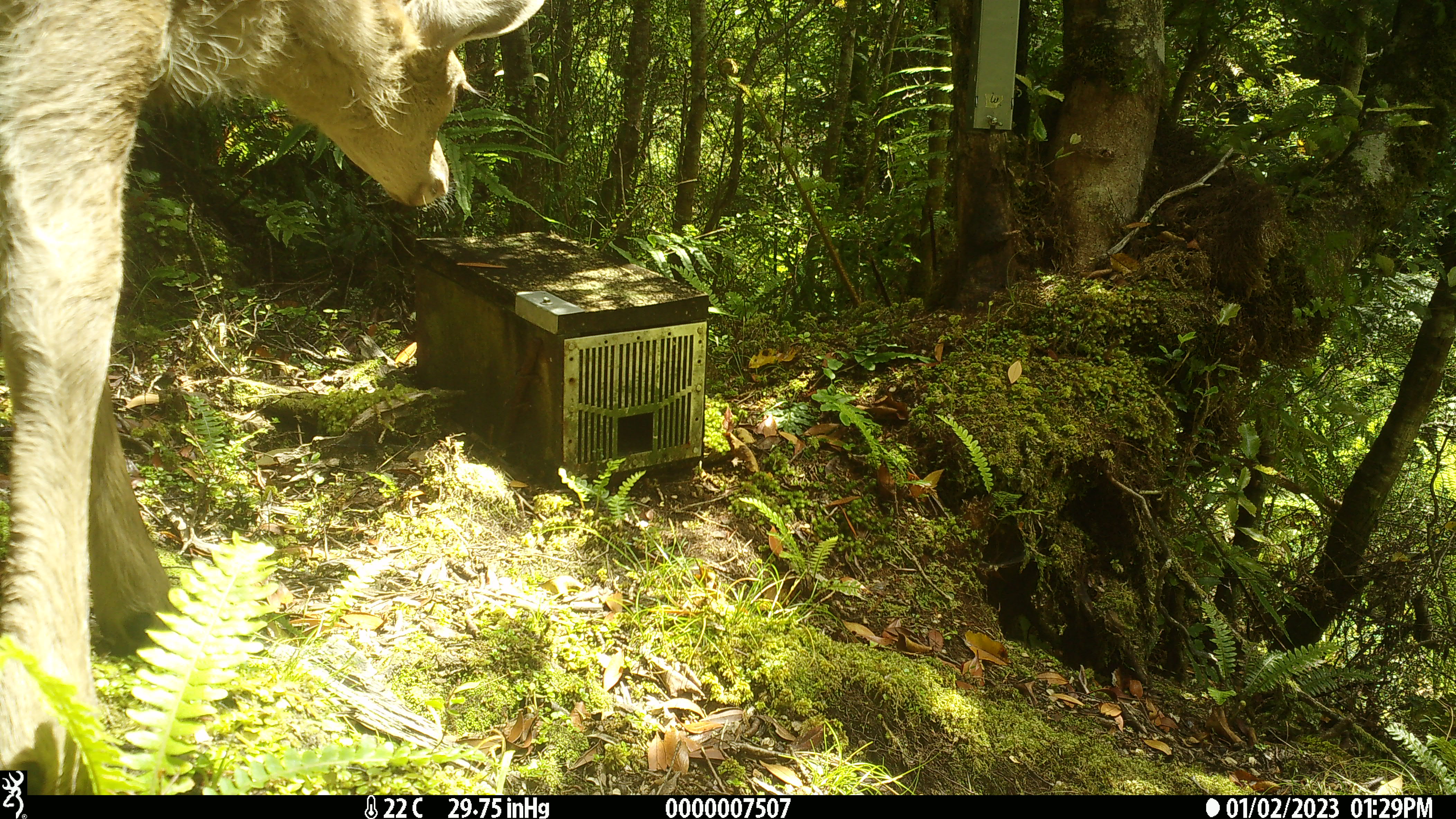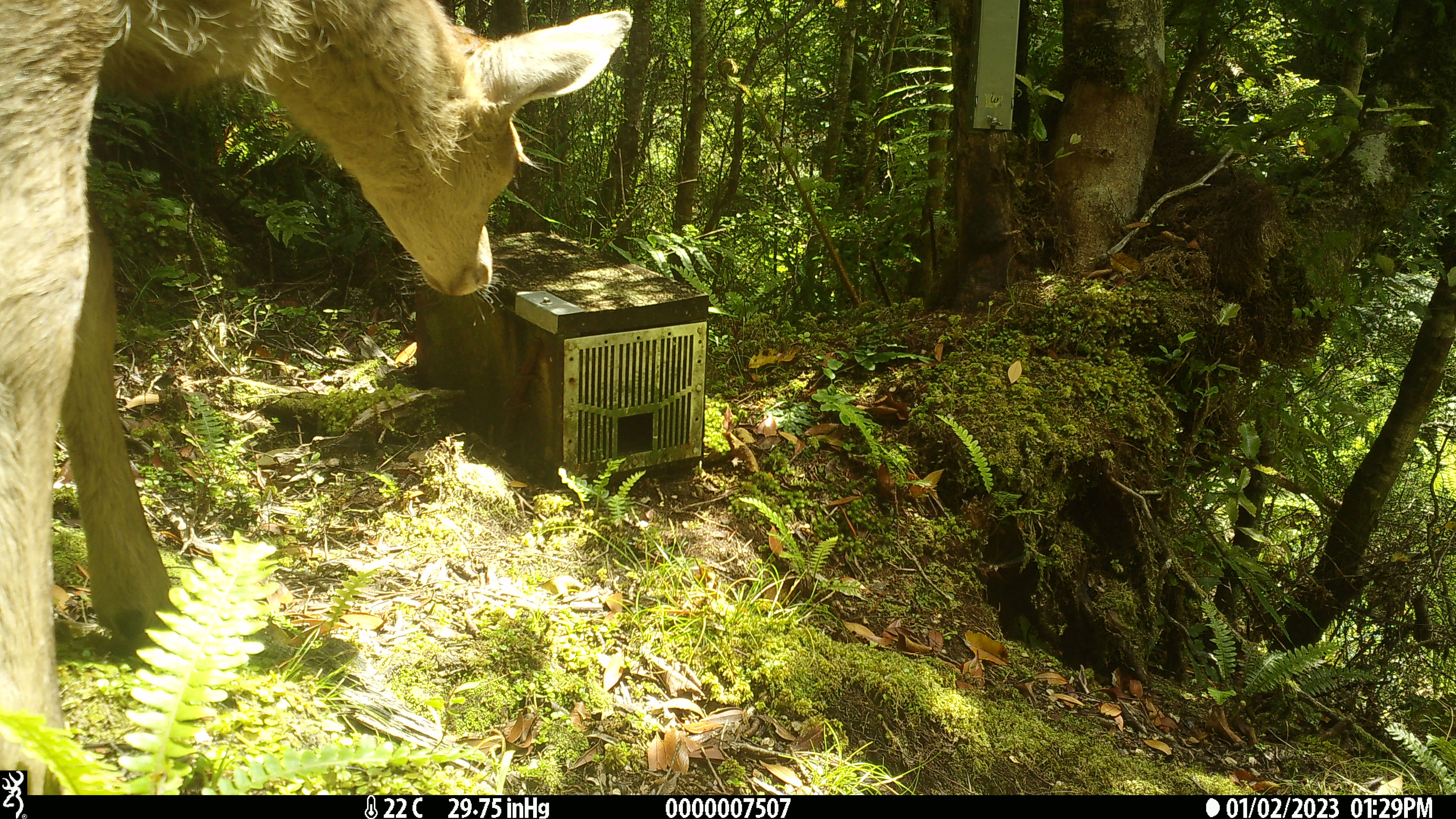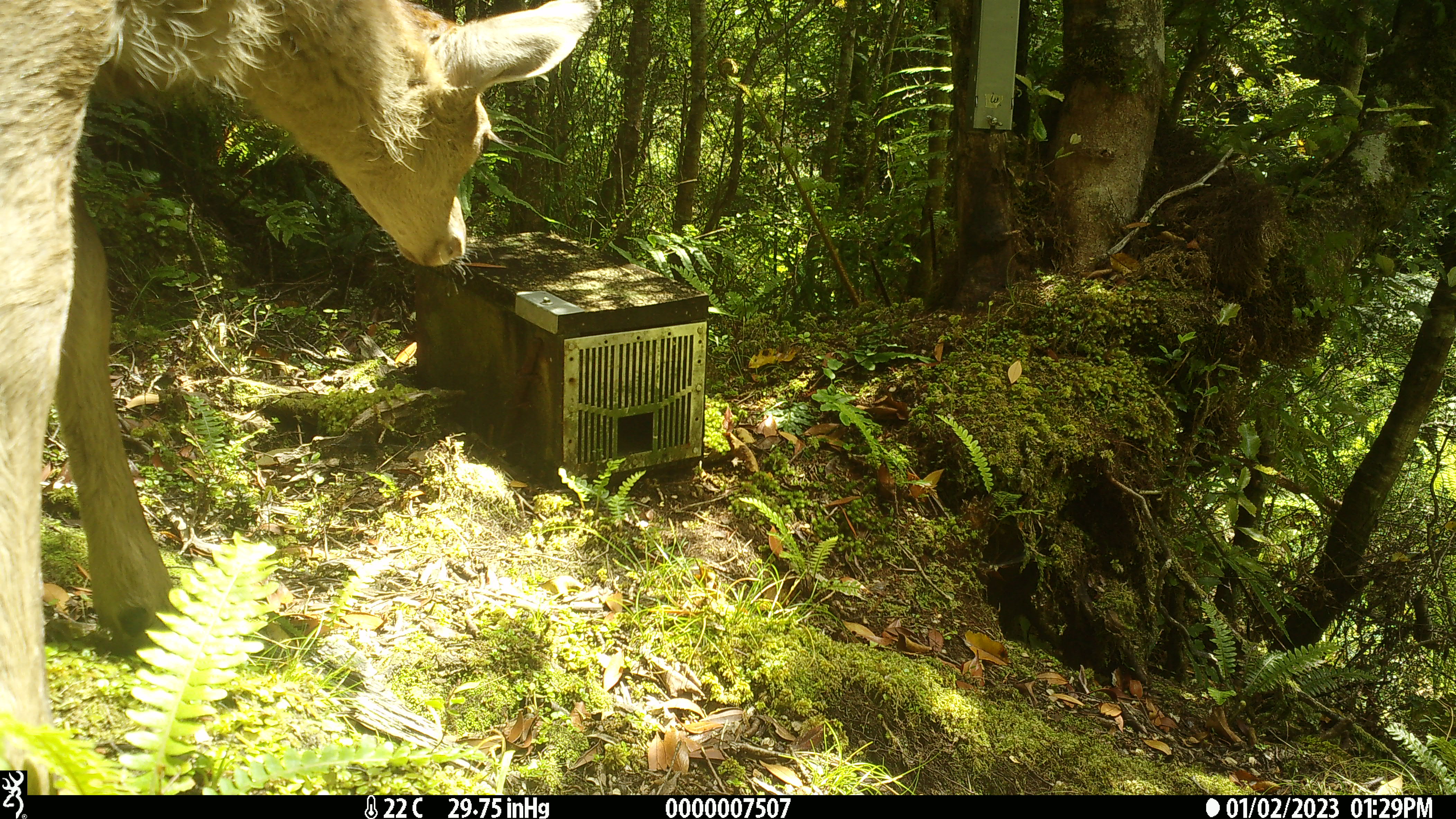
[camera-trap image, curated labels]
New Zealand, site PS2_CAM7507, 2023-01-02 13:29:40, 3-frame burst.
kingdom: Animalia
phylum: Chordata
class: Mammalia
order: Artiodactyla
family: Cervidae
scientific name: Cervidae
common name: deer